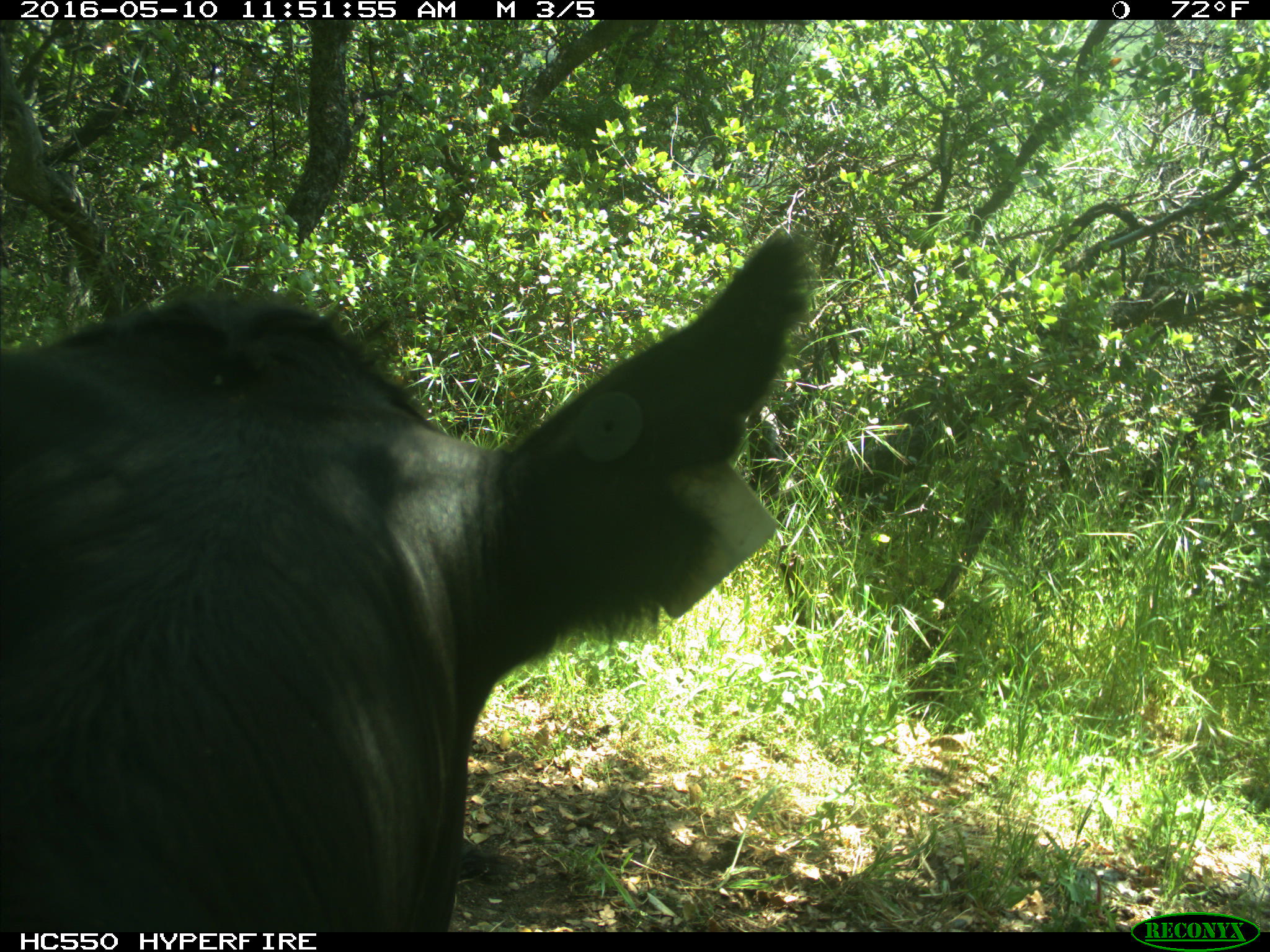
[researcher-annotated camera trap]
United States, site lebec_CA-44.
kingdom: Animalia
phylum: Chordata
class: Mammalia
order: Artiodactyla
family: Bovidae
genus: Bos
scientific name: Bos taurus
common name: domestic cow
Bos taurus (domestic cow).